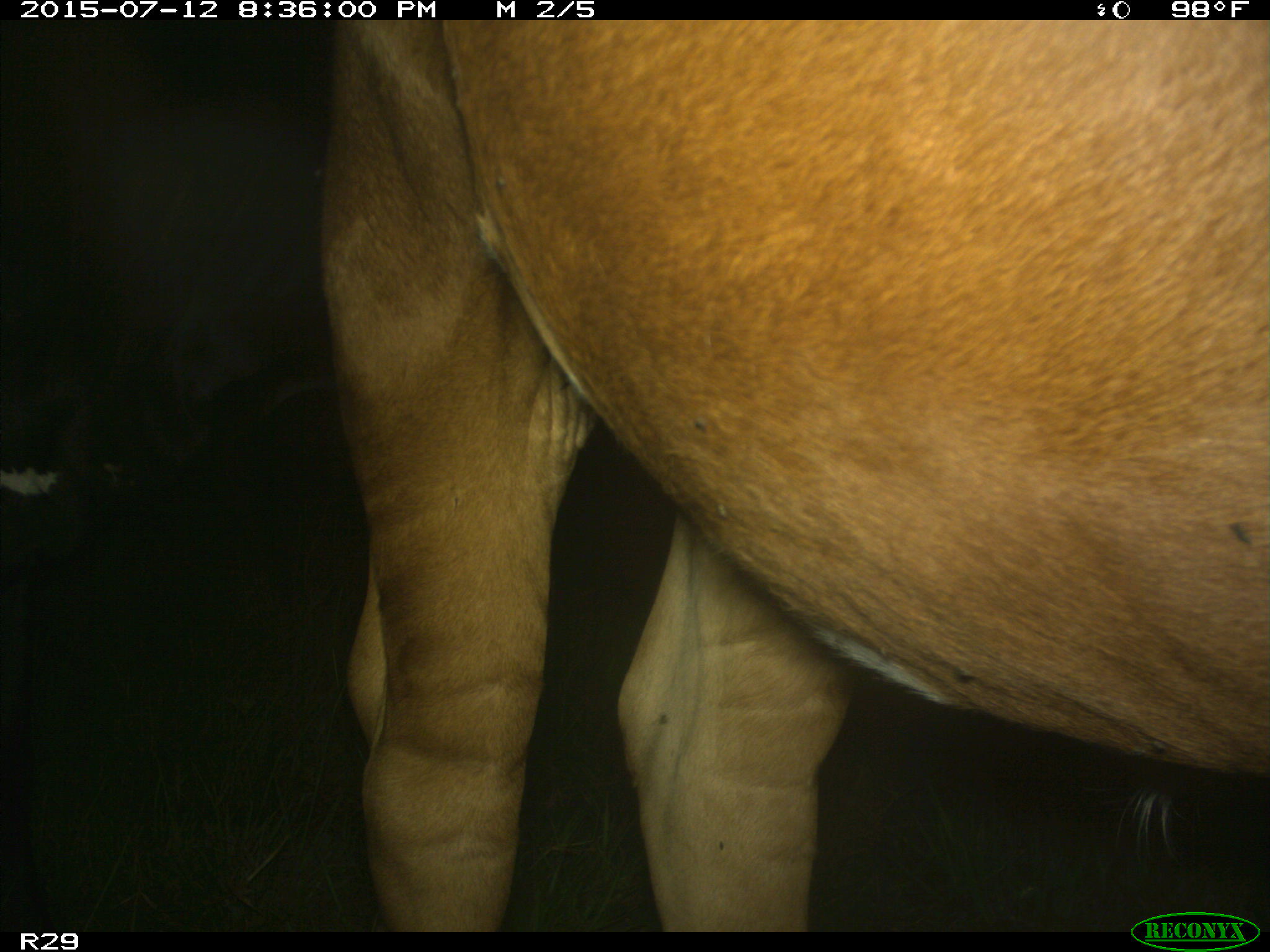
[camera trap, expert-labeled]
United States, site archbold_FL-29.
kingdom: Animalia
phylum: Chordata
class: Mammalia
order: Artiodactyla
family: Bovidae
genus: Bos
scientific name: Bos taurus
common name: domestic cow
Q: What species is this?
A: Bos taurus (domestic cow).